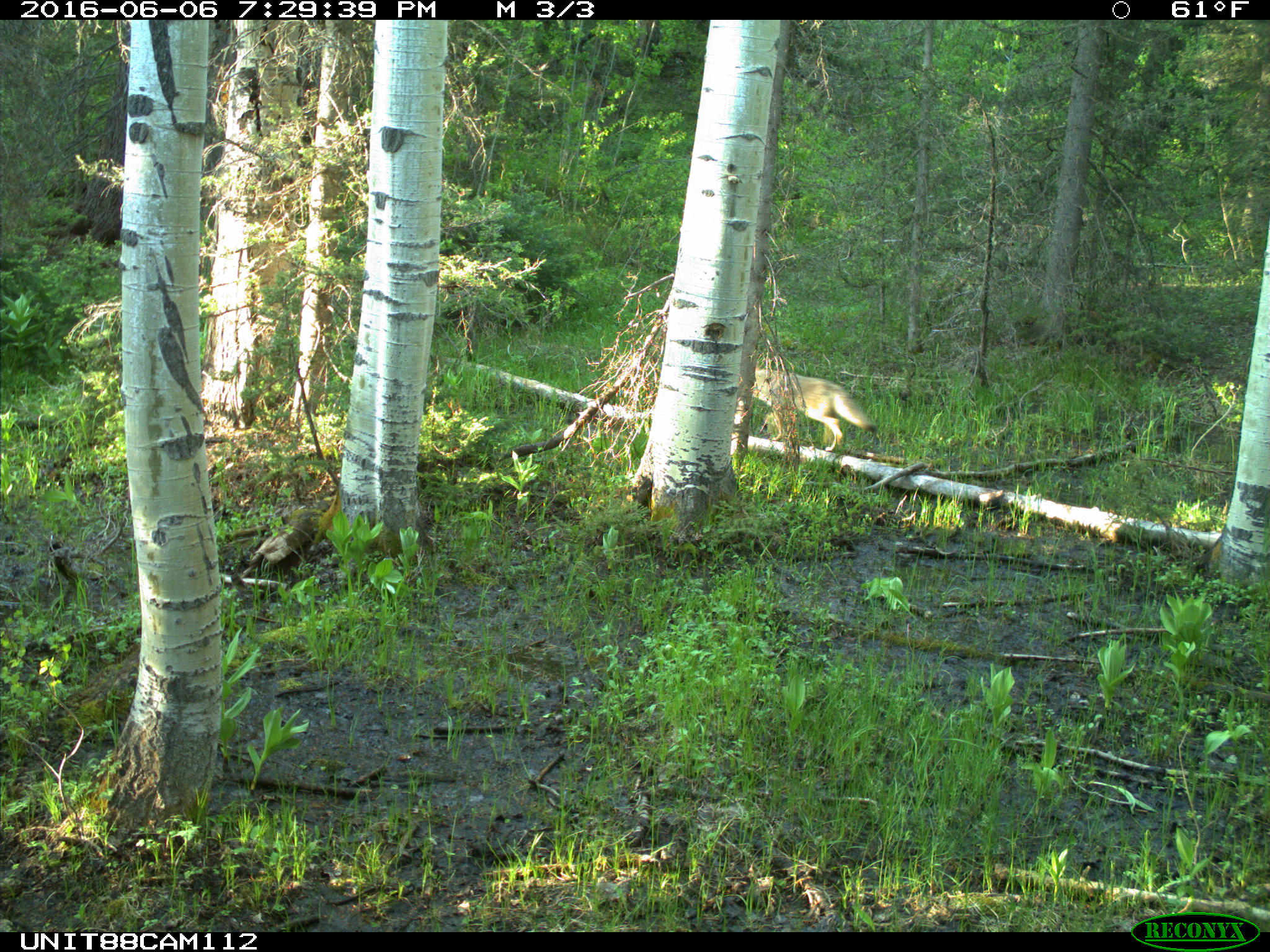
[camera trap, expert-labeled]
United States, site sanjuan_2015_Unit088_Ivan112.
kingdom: Animalia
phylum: Chordata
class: Mammalia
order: Carnivora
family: Canidae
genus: Canis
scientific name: Canis latrans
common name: coyote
Canis latrans (coyote).